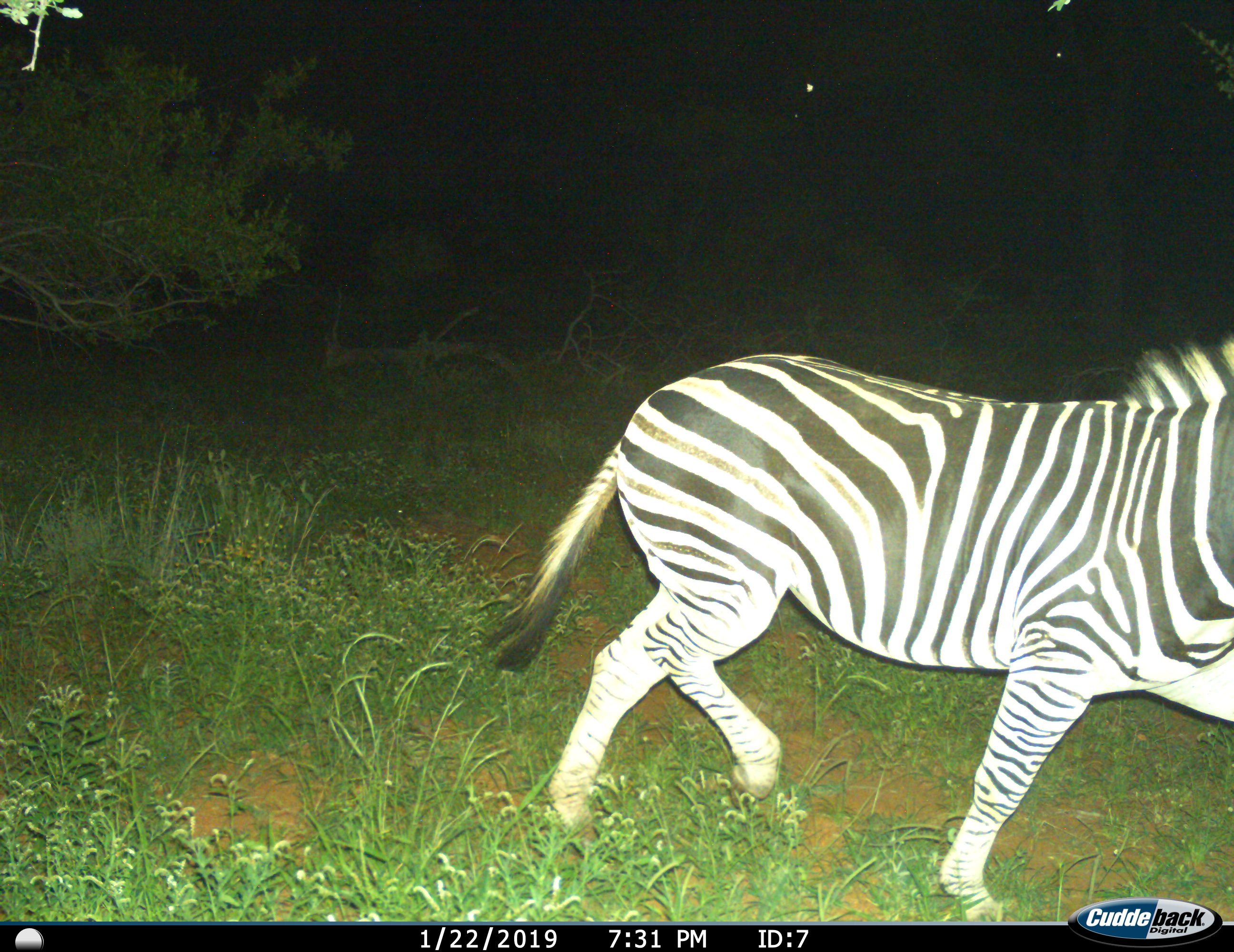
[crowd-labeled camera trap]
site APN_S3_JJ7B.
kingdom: Animalia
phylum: Chordata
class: Mammalia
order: Perissodactyla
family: Equidae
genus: Equus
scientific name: Equus quagga burchellii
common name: burchell's zebra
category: zebraburchells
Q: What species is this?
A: Zebraburchells (burchell's zebra) (Equus quagga burchellii).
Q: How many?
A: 1.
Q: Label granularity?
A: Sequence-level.